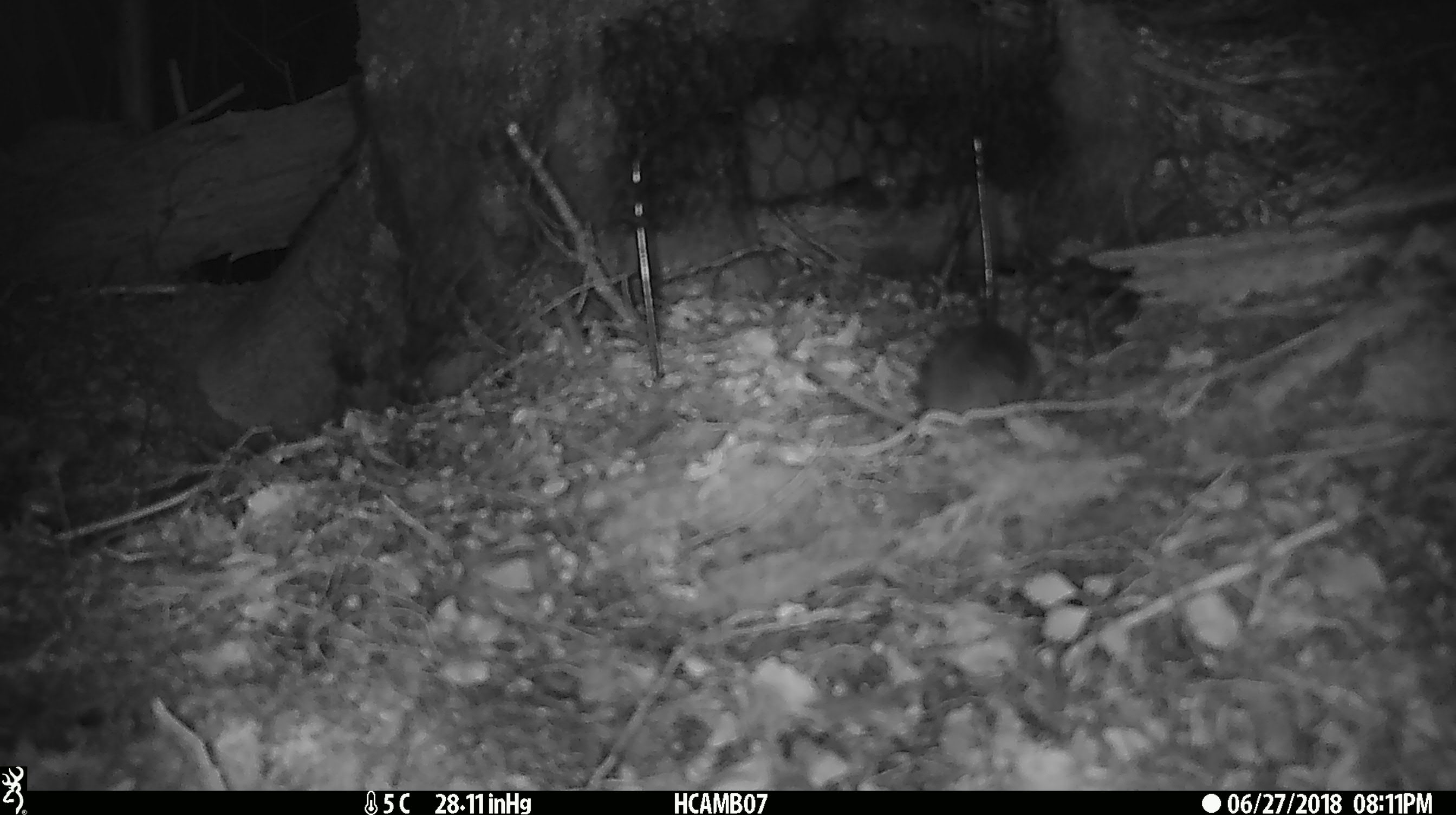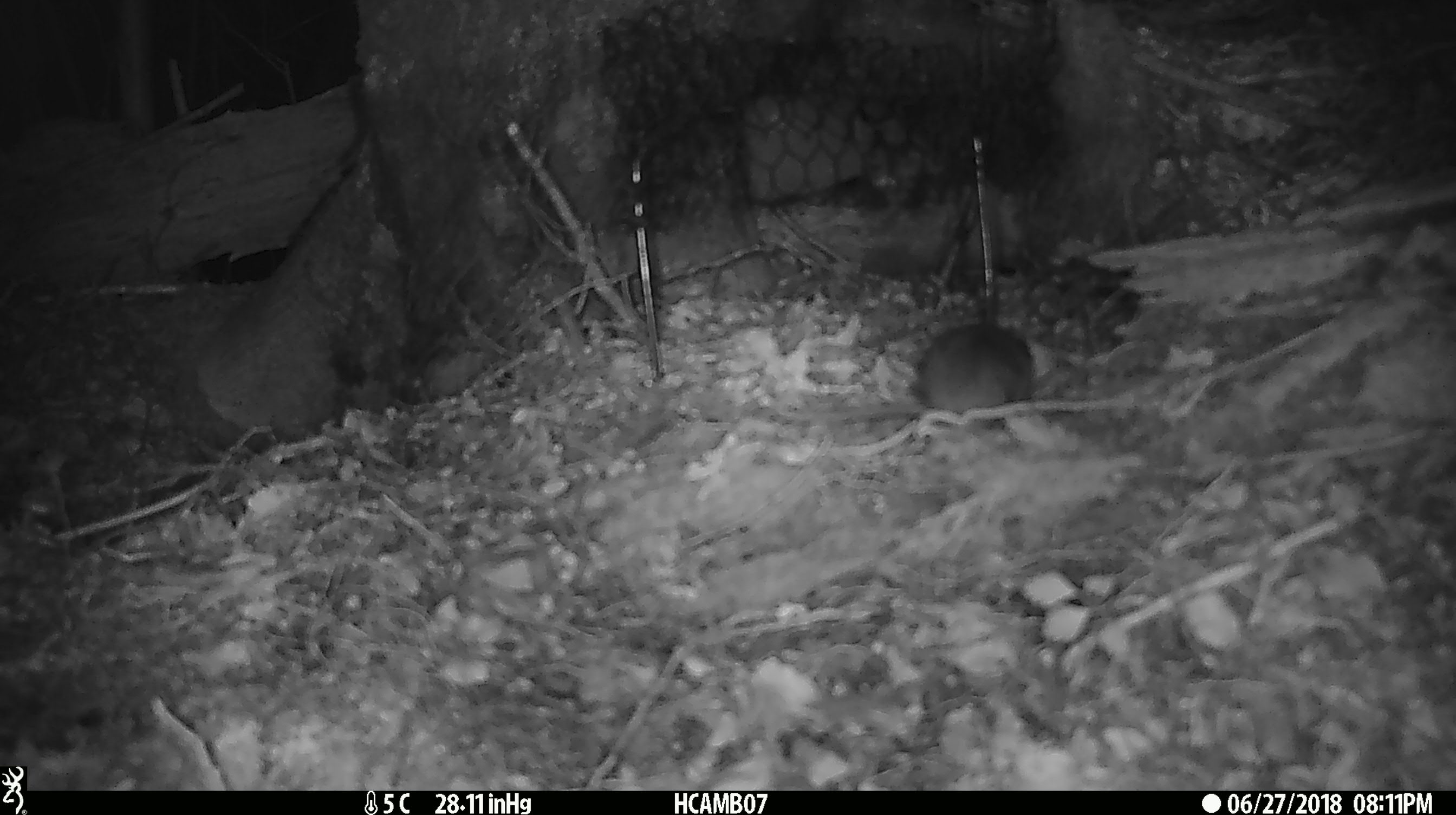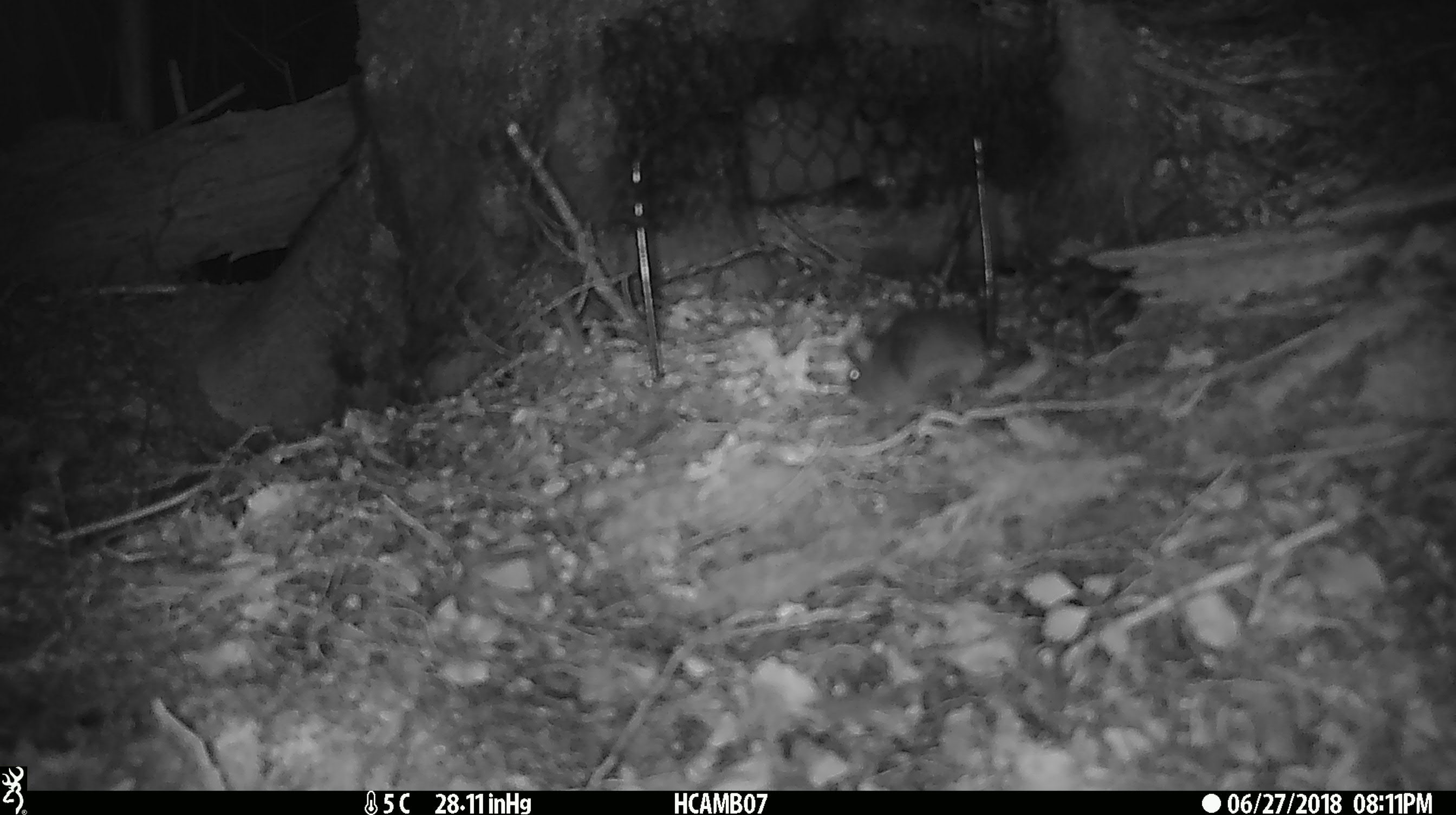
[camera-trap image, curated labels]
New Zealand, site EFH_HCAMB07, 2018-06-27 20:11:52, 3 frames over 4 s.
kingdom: Animalia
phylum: Chordata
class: Mammalia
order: Rodentia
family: Muridae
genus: Mus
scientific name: Mus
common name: mouse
Mouse (Mus).